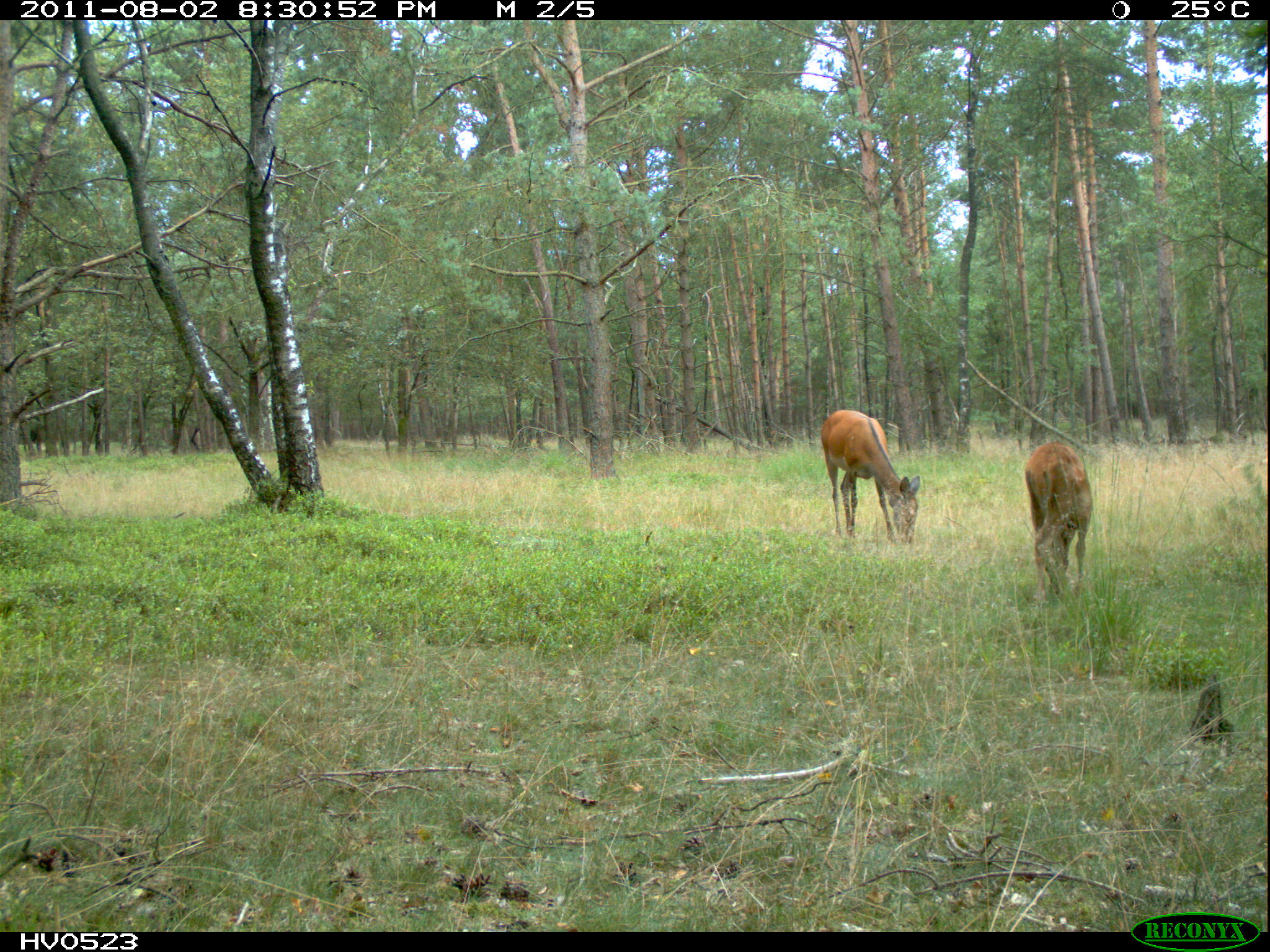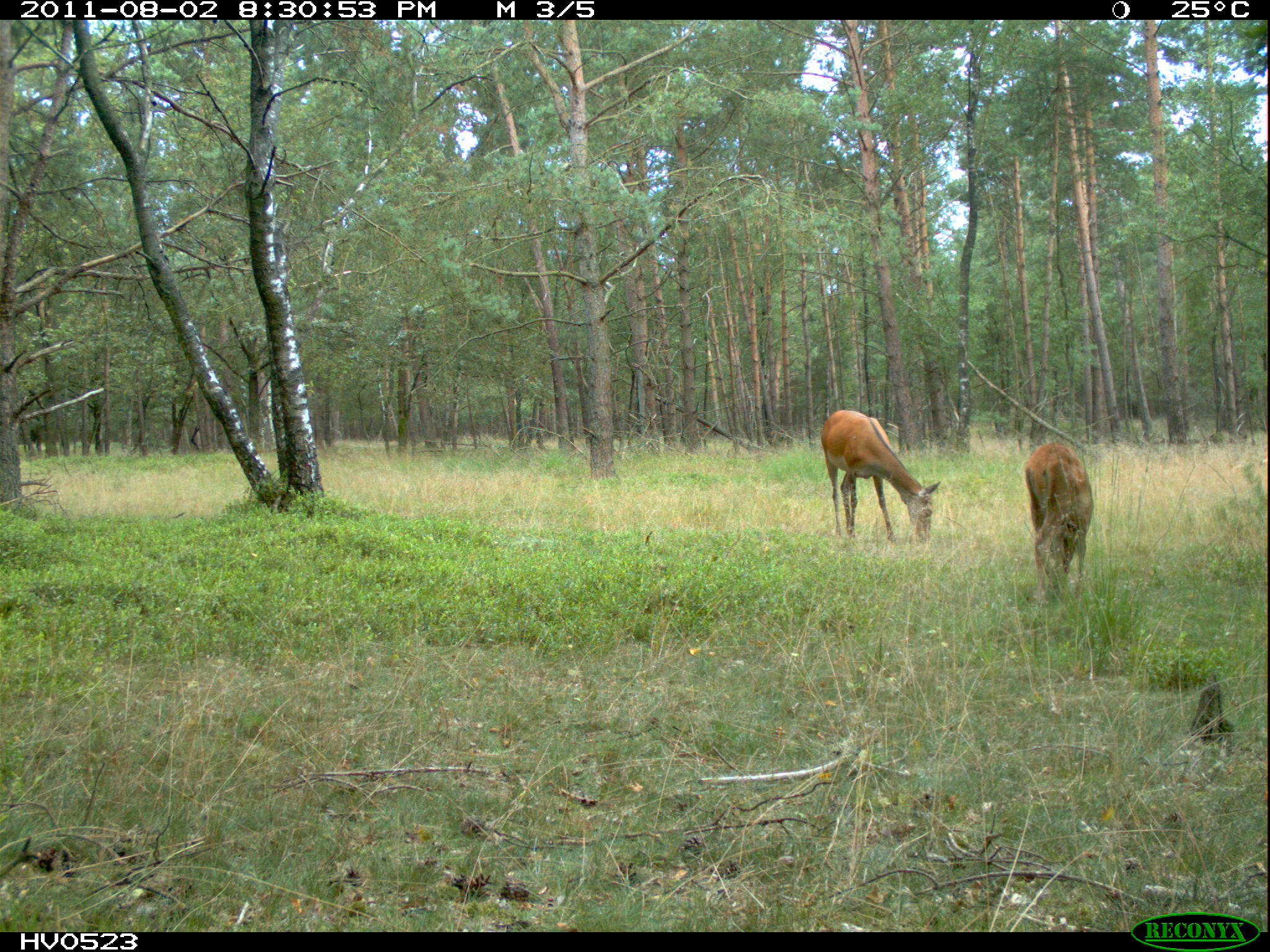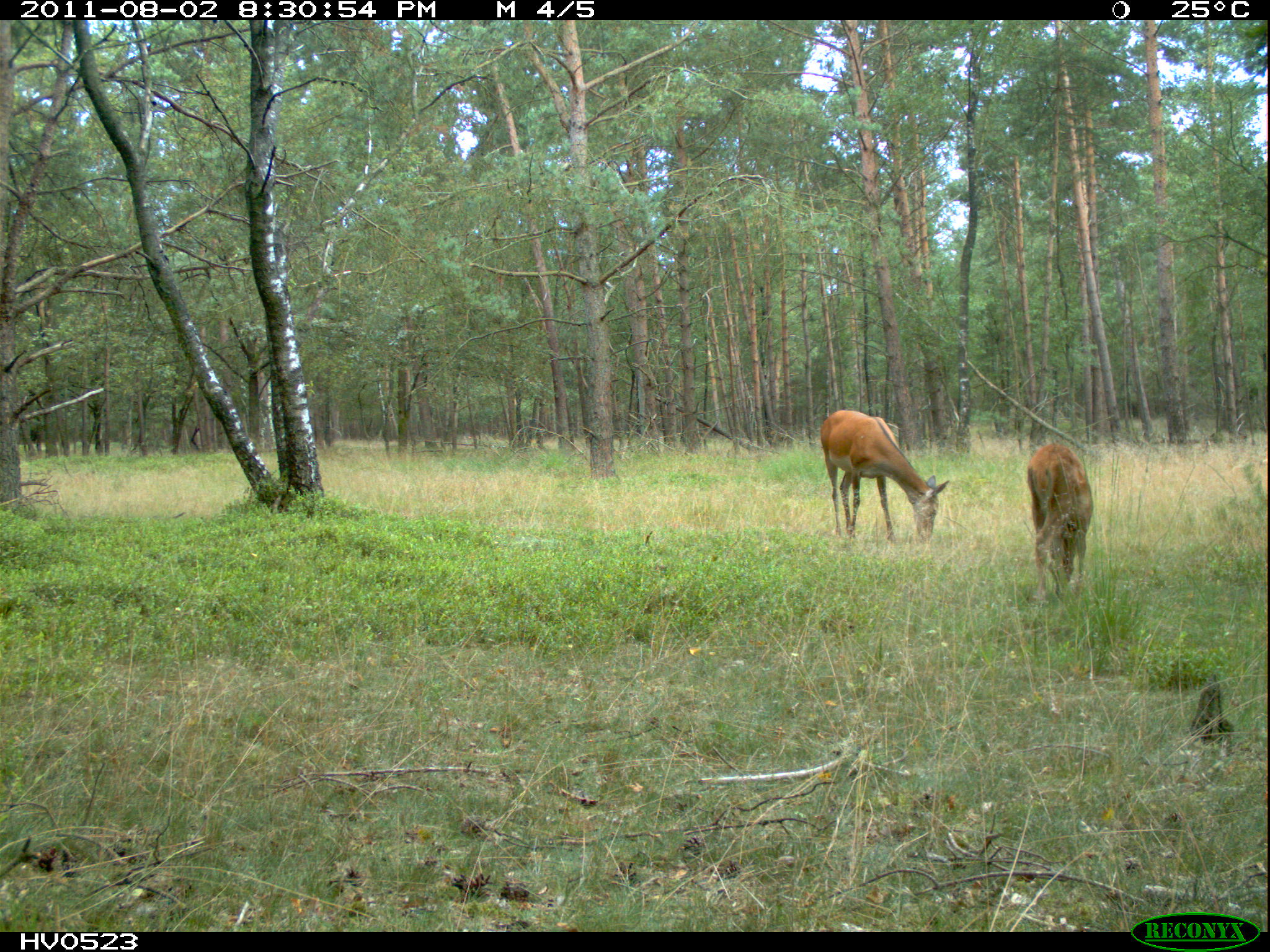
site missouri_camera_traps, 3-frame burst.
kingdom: Animalia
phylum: Chordata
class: Mammalia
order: Artiodactyla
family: Cervidae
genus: Cervus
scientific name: Cervus elaphus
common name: red deer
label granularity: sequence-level